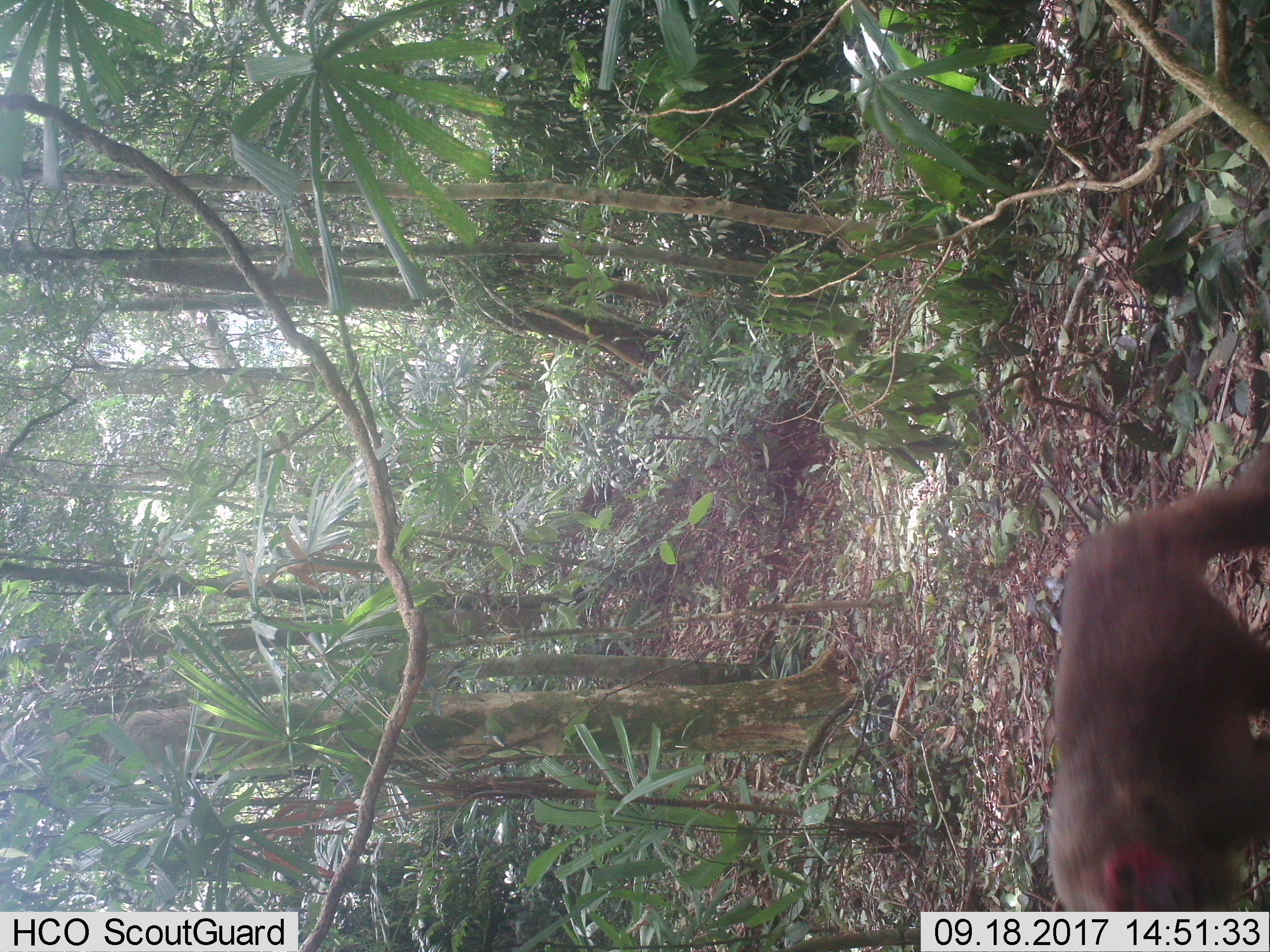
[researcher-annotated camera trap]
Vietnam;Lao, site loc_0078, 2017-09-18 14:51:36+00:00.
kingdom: Animalia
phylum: Chordata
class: Mammalia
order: Primates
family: Cercopithecidae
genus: Macaca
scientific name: Macaca arctoides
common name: stump-tailed macaque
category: stump tailed macaque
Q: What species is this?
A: Stump tailed macaque (stump-tailed macaque) (Macaca arctoides).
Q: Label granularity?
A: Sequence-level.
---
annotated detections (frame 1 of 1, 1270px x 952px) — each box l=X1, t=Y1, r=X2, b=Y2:
stump tailed macaque: l=1041, t=442, r=1270, b=911